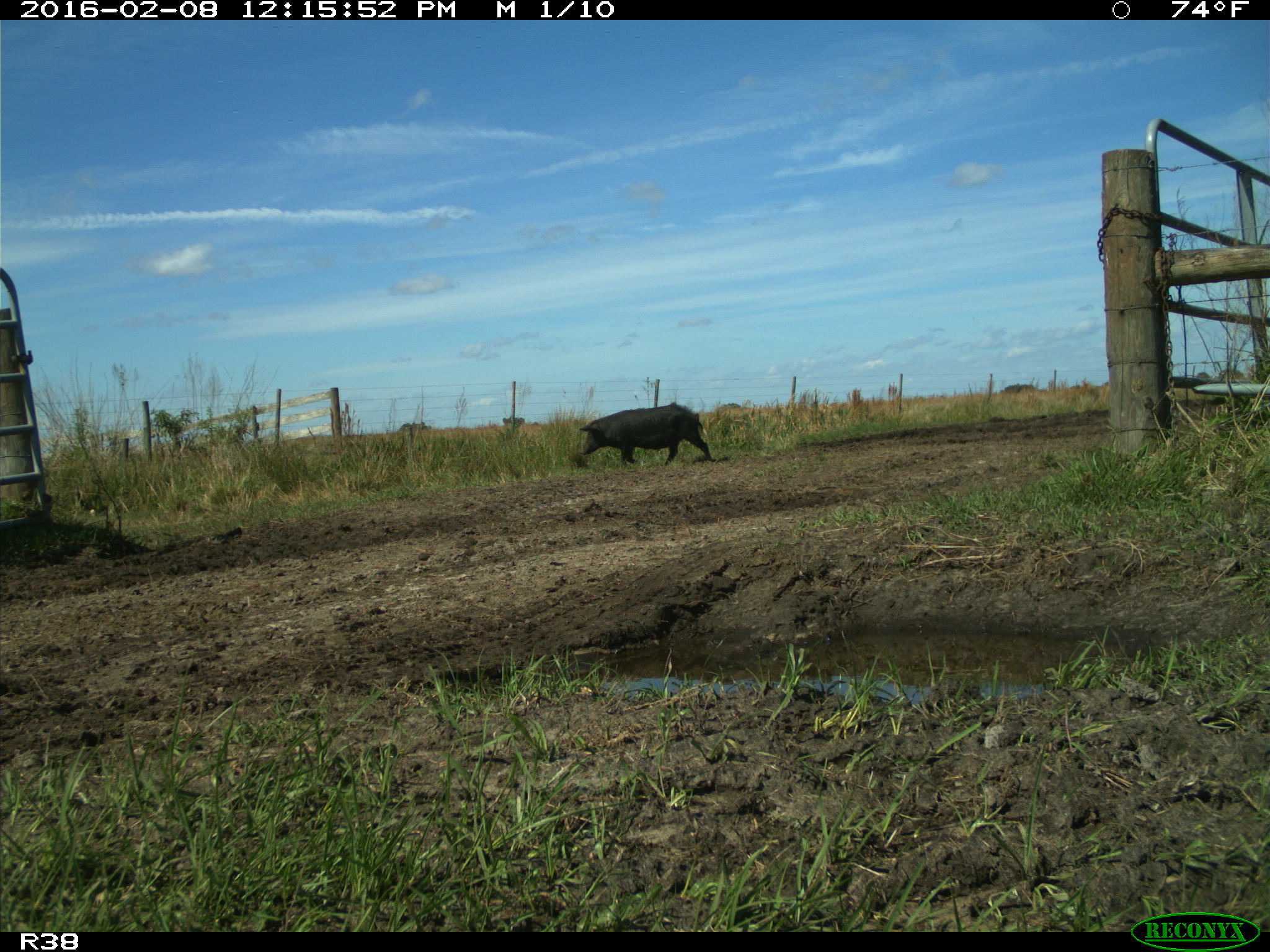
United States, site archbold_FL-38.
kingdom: Animalia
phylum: Chordata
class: Mammalia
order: Artiodactyla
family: Suidae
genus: Sus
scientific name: Sus scrofa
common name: wild boar